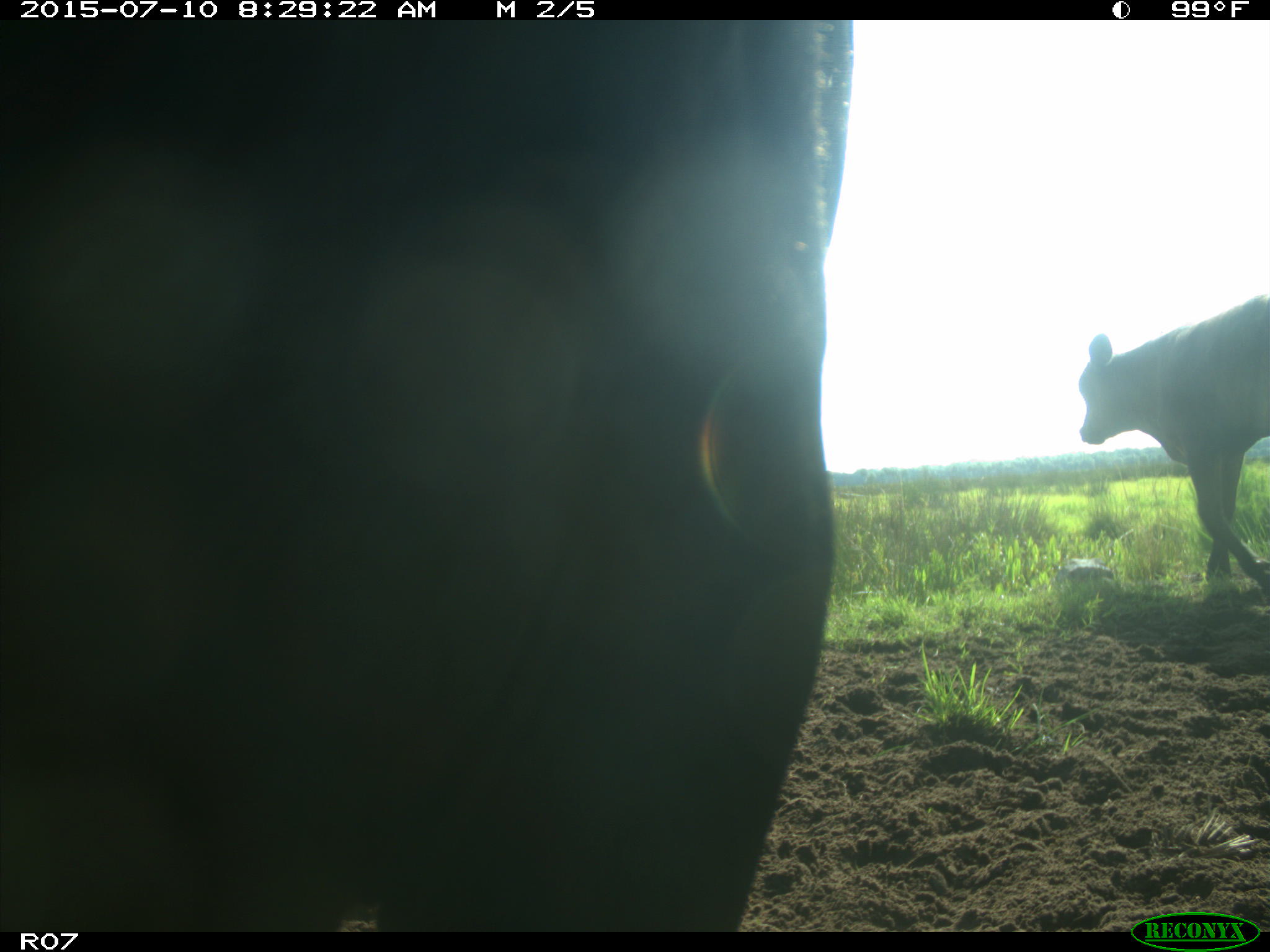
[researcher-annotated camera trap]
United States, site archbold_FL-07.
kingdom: Animalia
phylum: Chordata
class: Mammalia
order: Artiodactyla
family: Bovidae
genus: Bos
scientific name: Bos taurus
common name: domestic cow